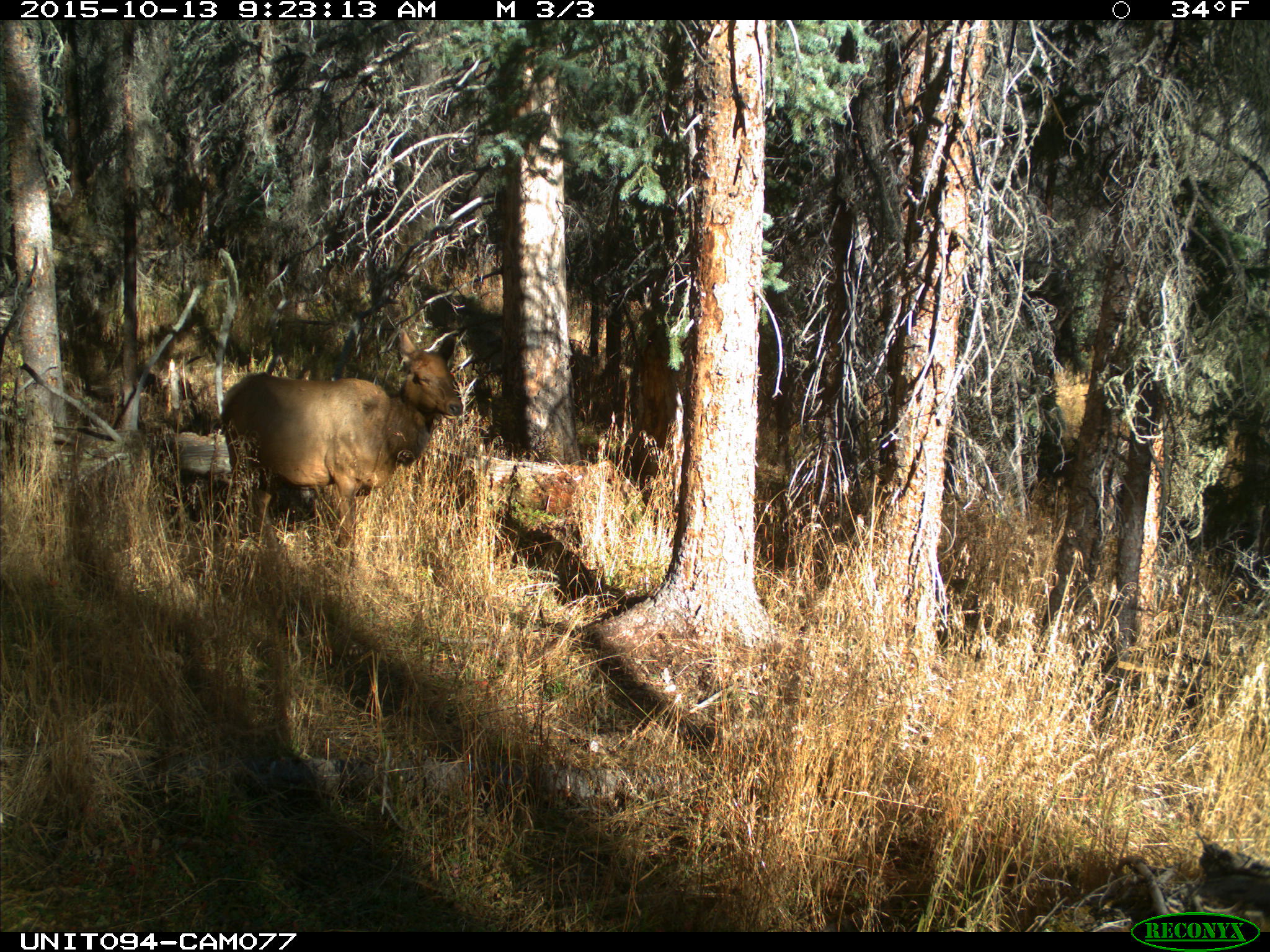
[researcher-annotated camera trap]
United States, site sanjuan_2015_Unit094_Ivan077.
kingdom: Animalia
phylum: Chordata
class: Mammalia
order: Artiodactyla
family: Cervidae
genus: Cervus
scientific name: Cervus elaphus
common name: red deer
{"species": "Cervus elaphus (red deer)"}